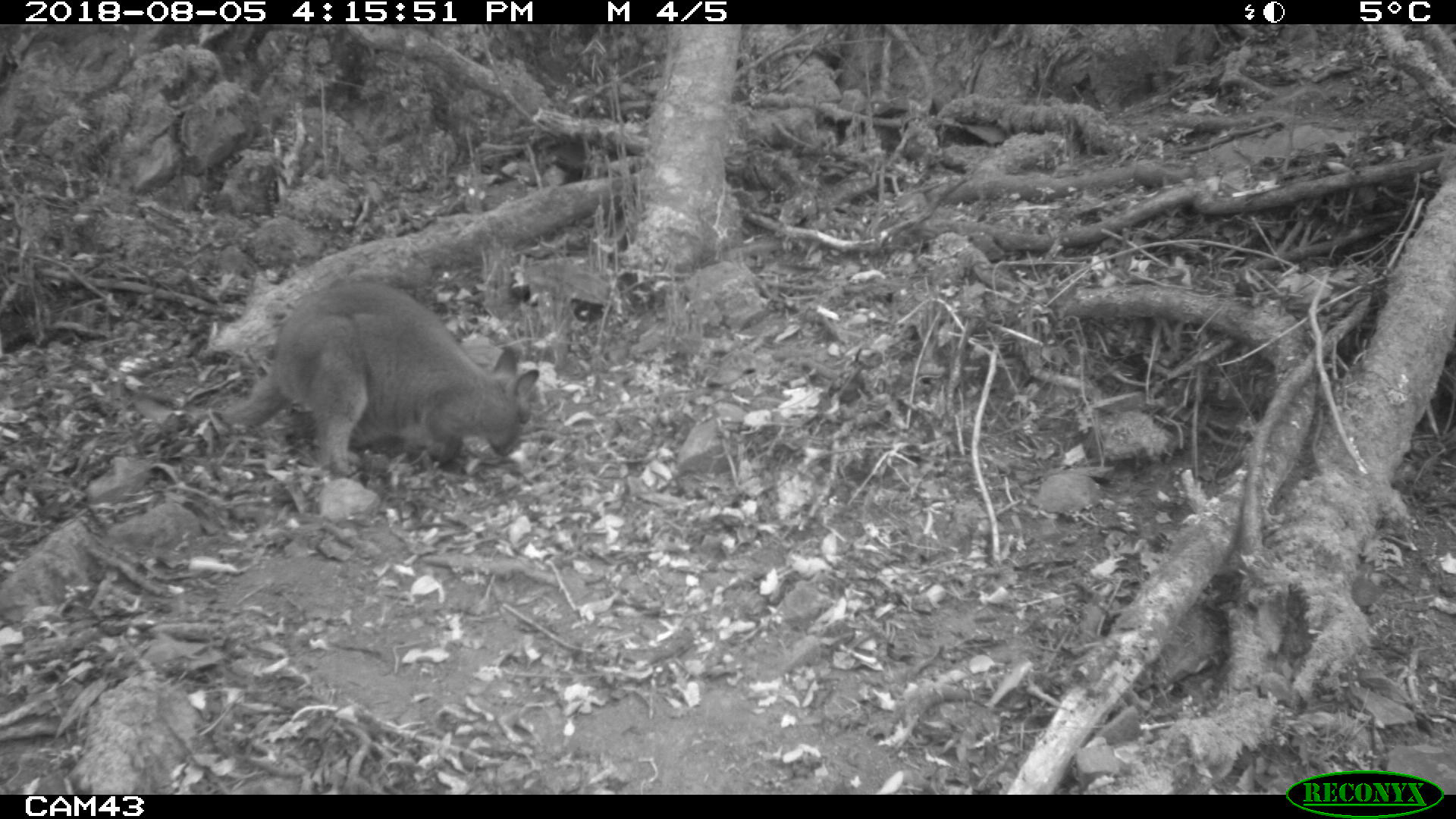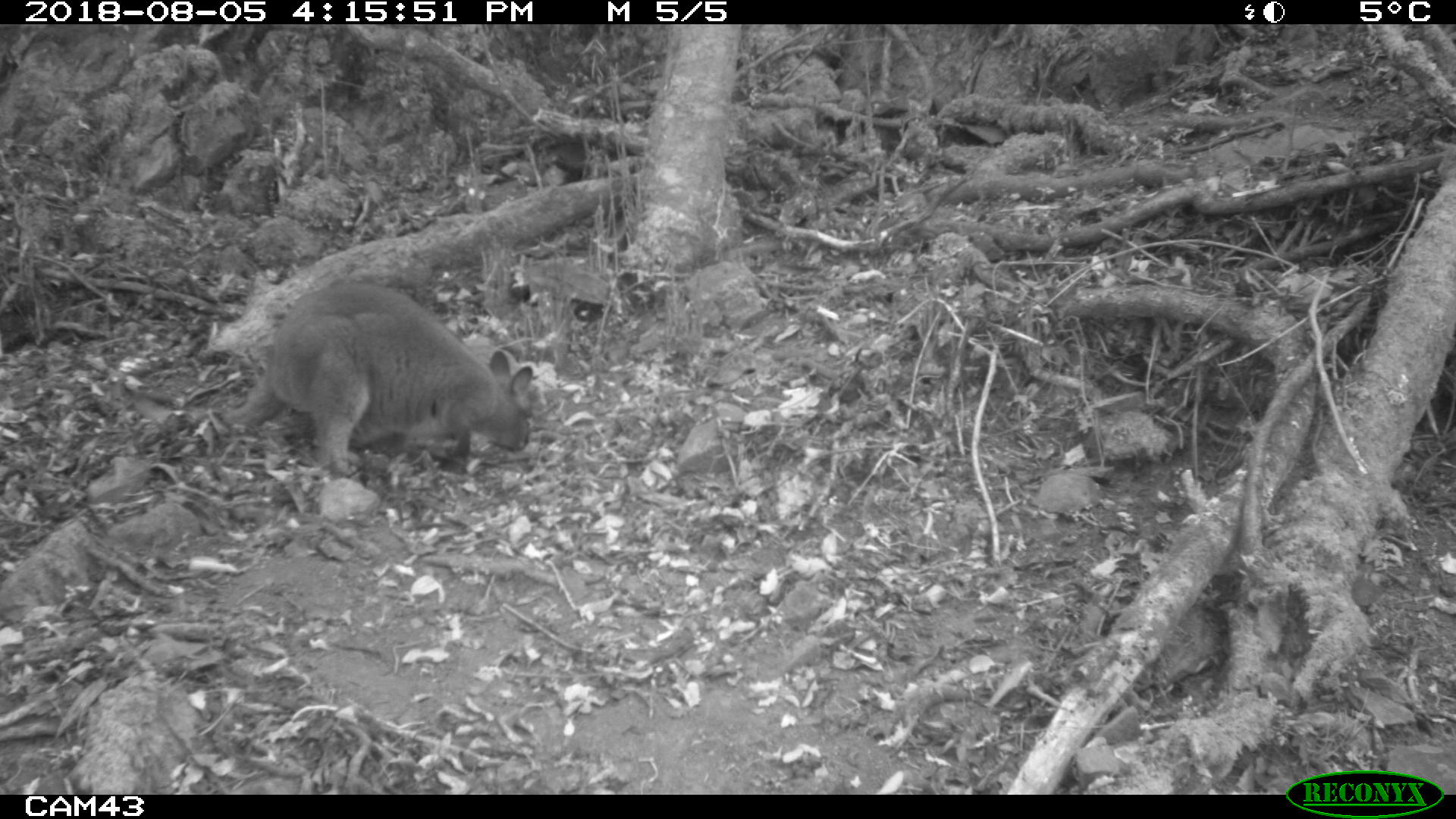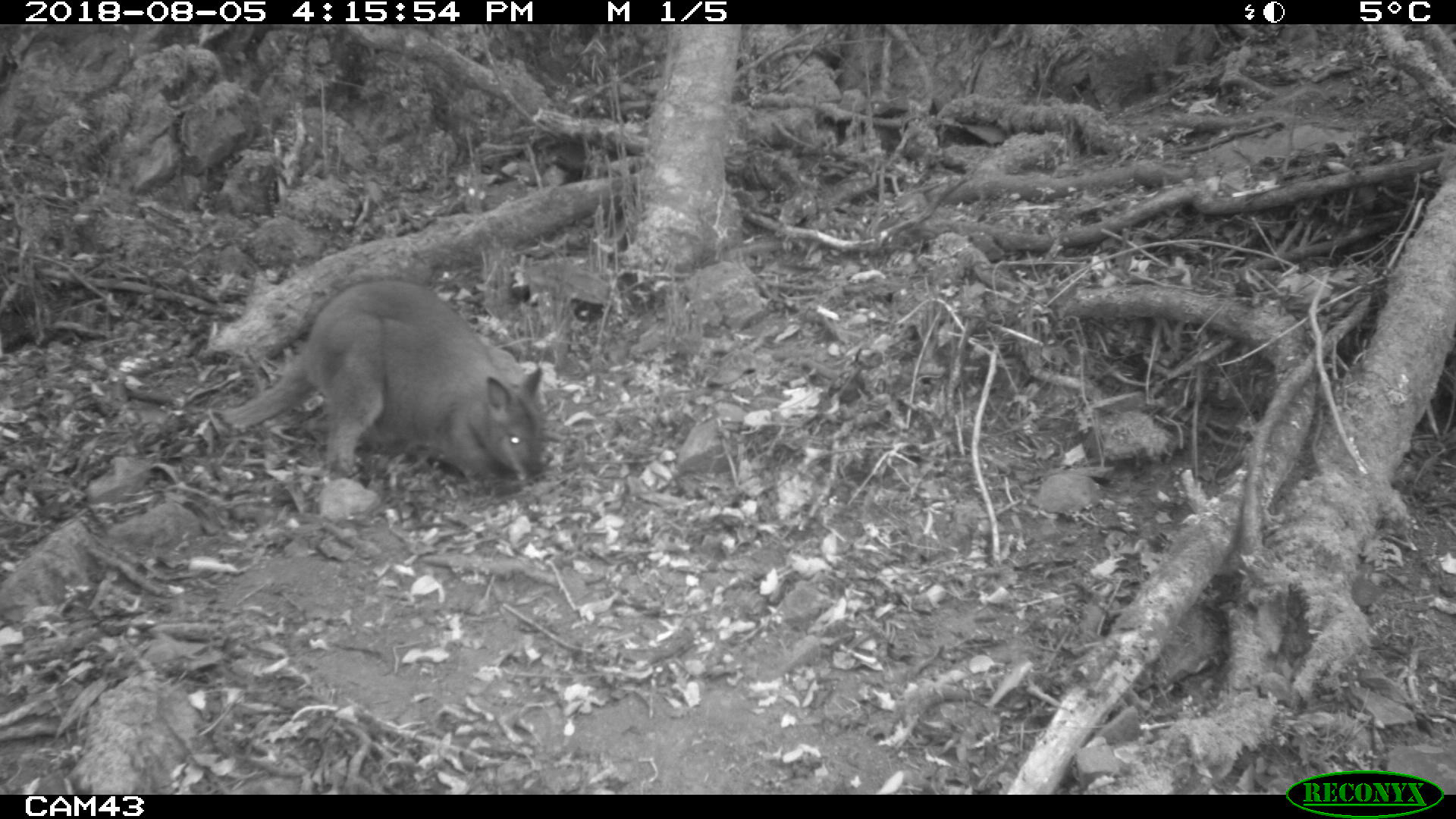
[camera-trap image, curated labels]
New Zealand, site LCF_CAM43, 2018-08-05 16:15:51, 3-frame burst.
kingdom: Animalia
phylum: Chordata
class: Mammalia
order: Diprotodontia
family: Macropodidae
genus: Notamacropus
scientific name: Notamacropus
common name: wallaby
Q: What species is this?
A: Wallaby (Notamacropus).